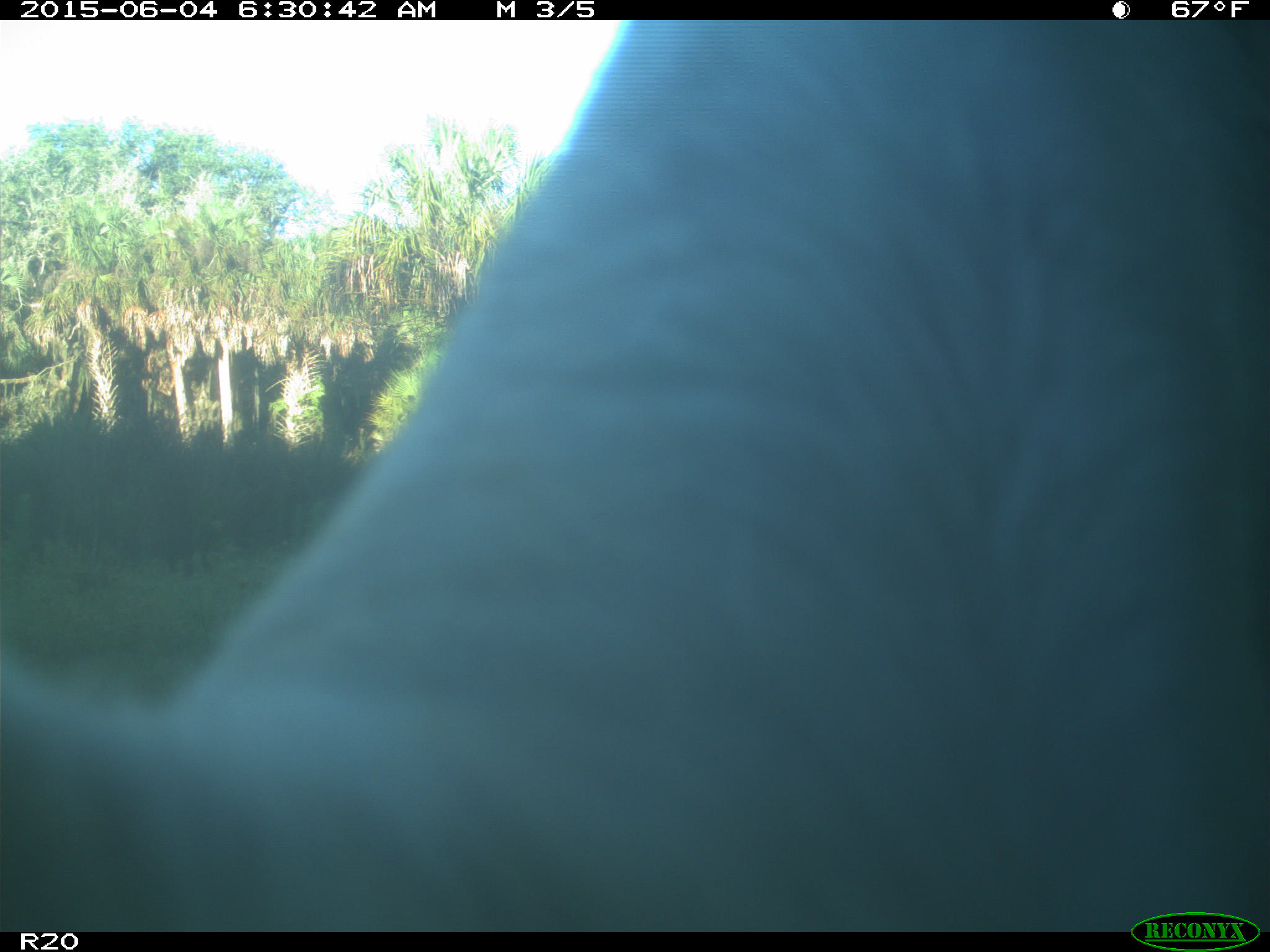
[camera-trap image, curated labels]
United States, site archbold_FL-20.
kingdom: Animalia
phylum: Chordata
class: Mammalia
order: Artiodactyla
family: Bovidae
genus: Bos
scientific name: Bos taurus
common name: domestic cow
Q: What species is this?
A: Bos taurus (domestic cow).